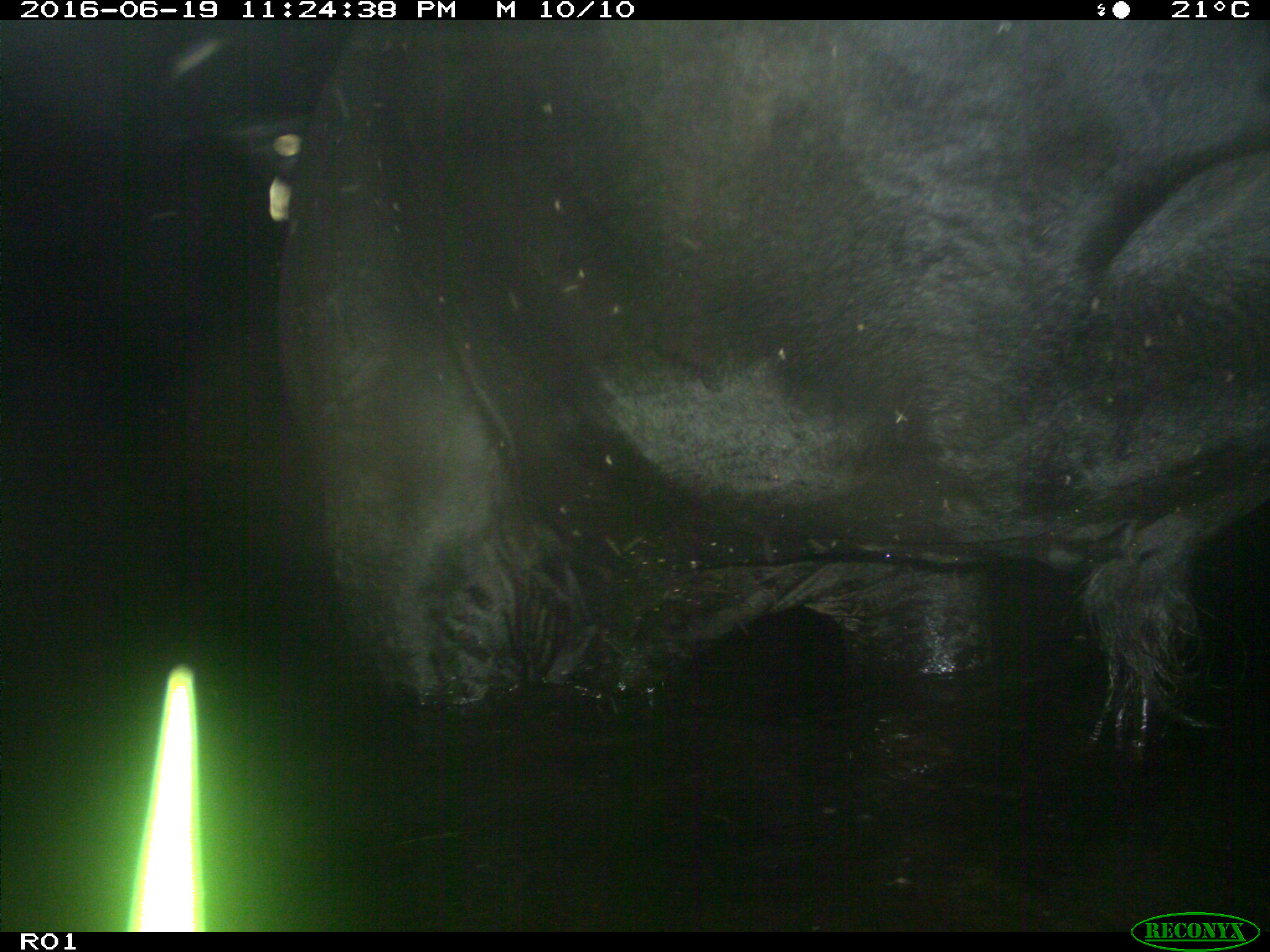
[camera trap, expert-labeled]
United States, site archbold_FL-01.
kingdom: Animalia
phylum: Chordata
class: Mammalia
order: Artiodactyla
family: Bovidae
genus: Bos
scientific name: Bos taurus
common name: domestic cow